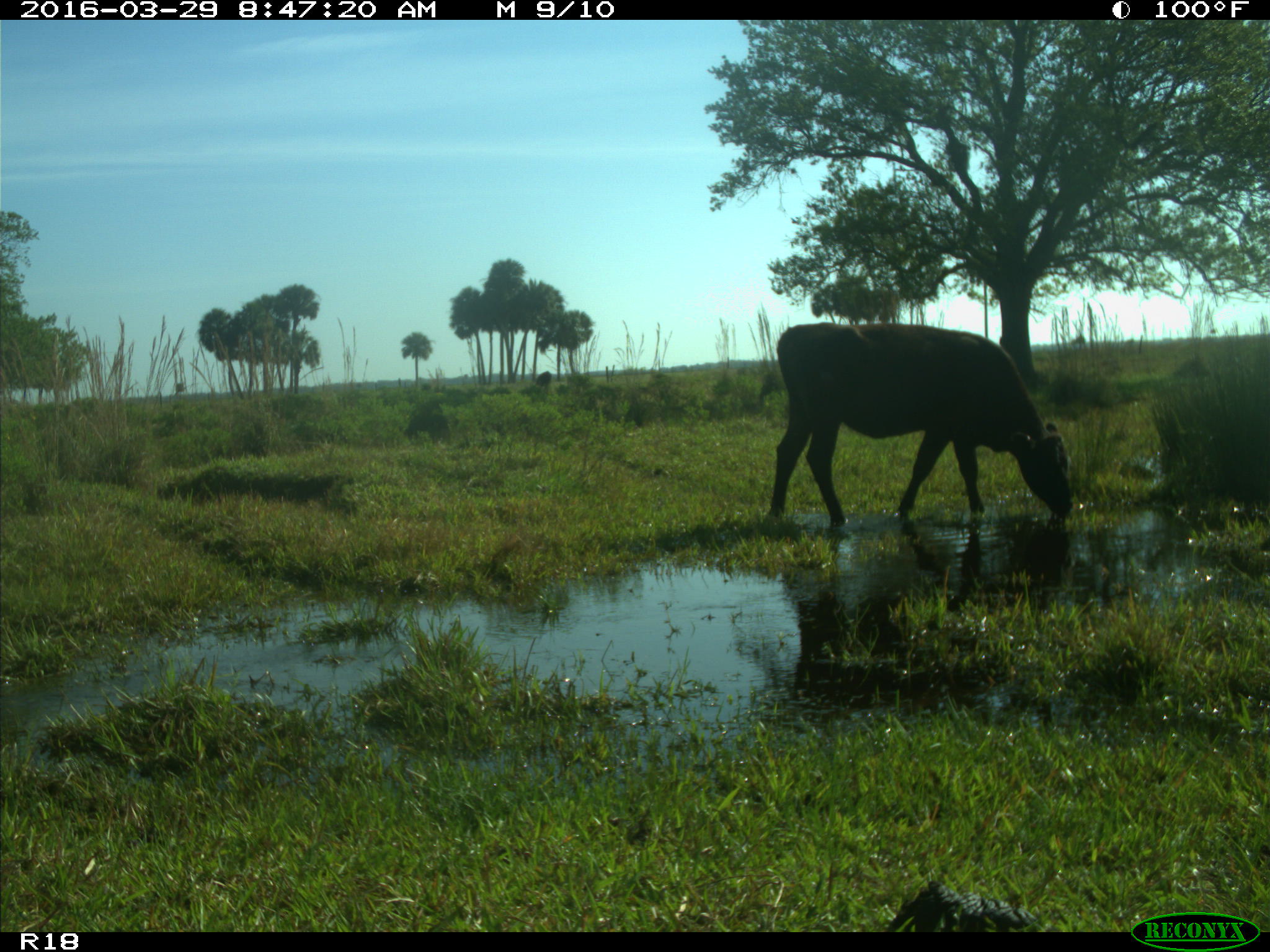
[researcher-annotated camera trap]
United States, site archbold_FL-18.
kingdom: Animalia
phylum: Chordata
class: Mammalia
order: Artiodactyla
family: Bovidae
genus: Bos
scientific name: Bos taurus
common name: domestic cow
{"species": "Bos taurus (domestic cow)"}